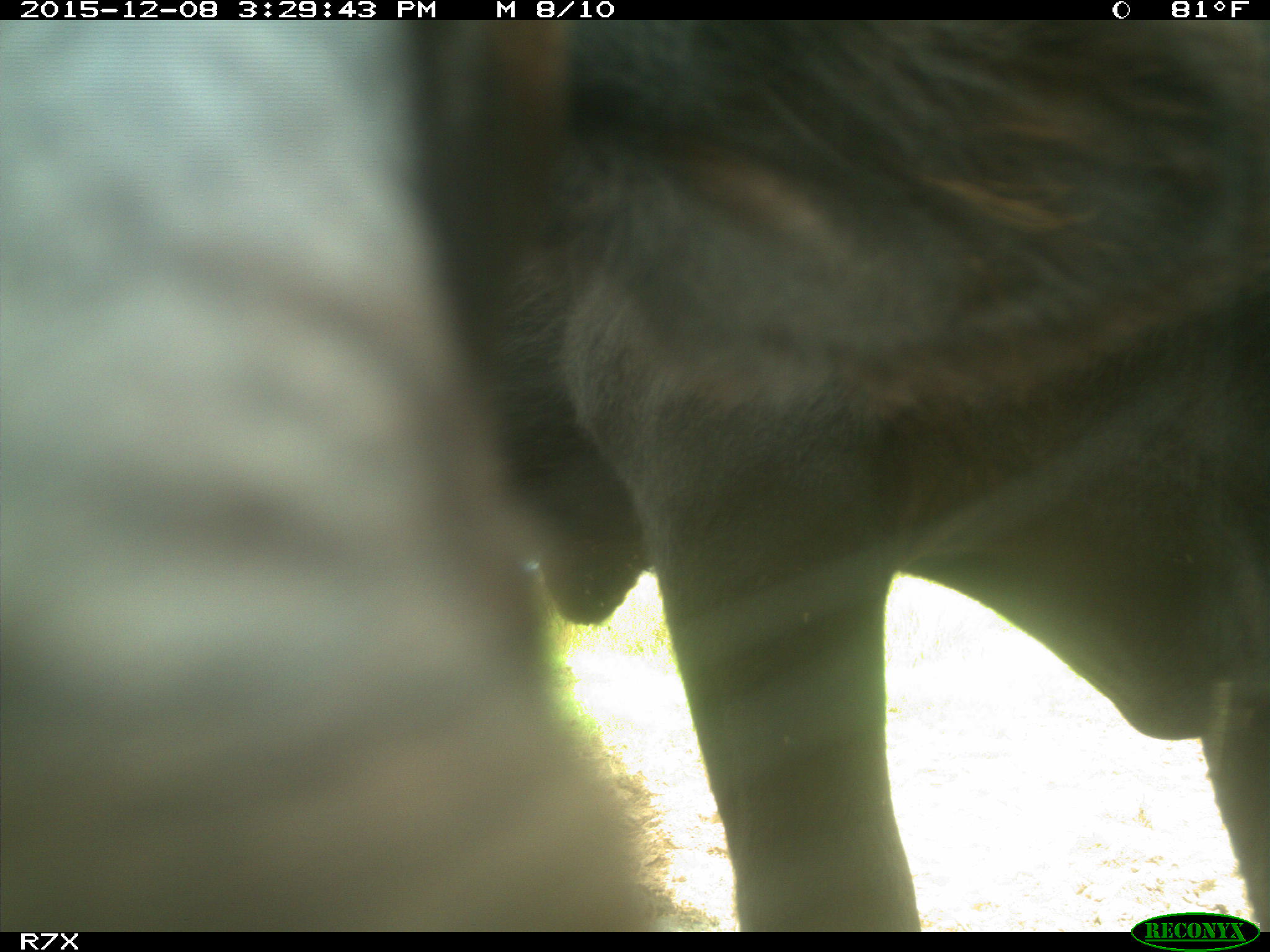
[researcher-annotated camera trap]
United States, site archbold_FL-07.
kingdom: Animalia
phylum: Chordata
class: Mammalia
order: Artiodactyla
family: Bovidae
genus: Bos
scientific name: Bos taurus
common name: domestic cow